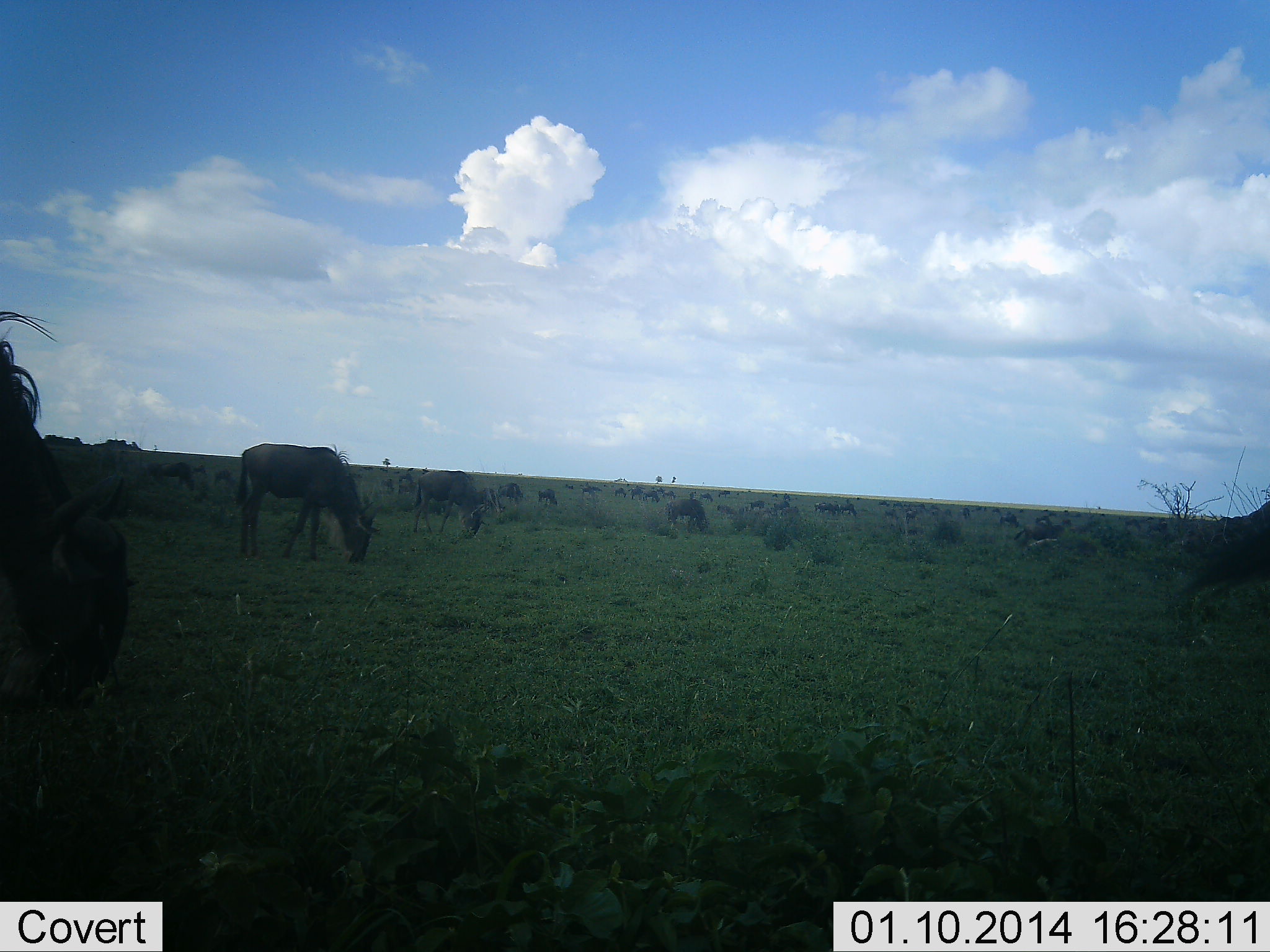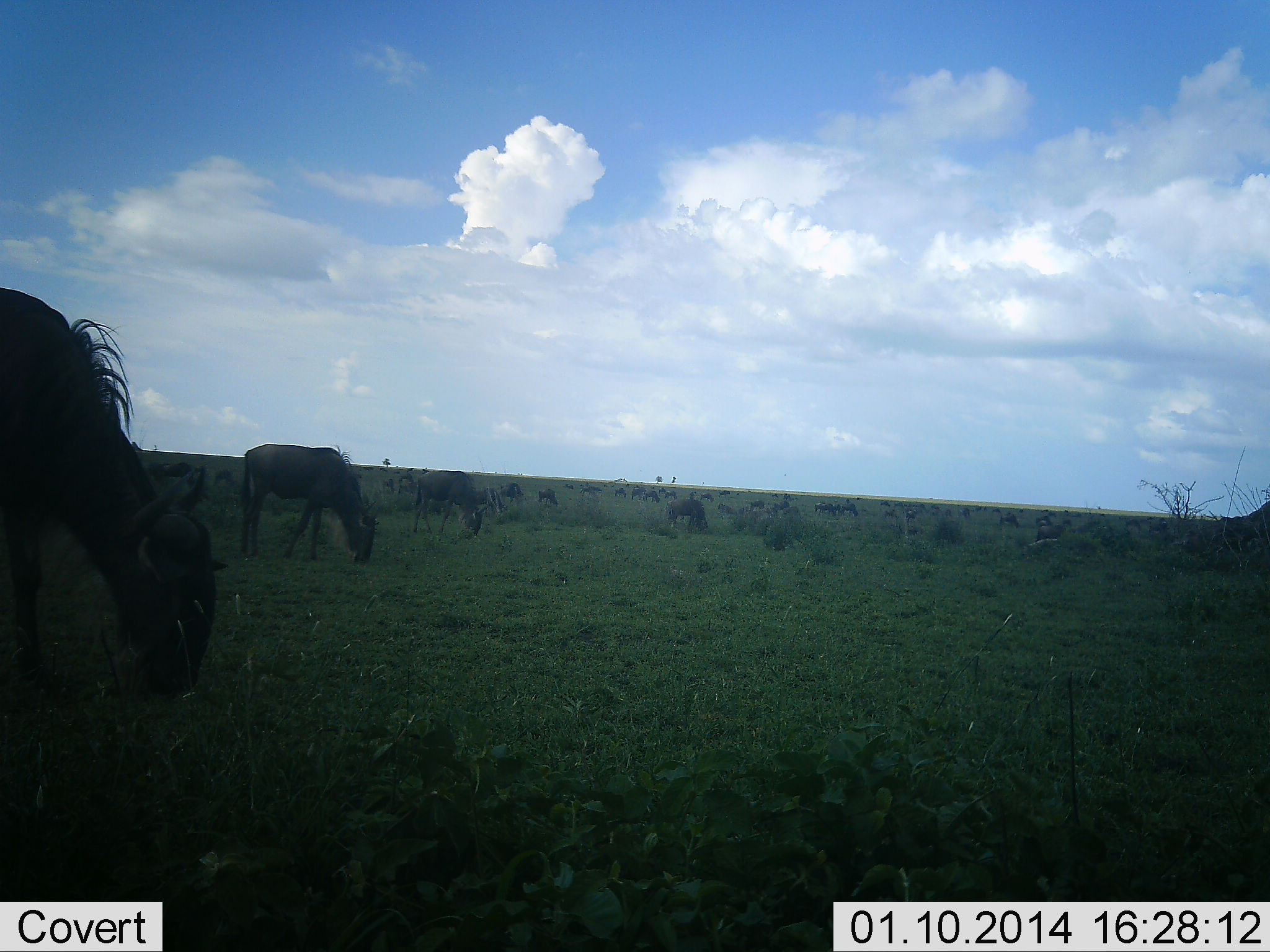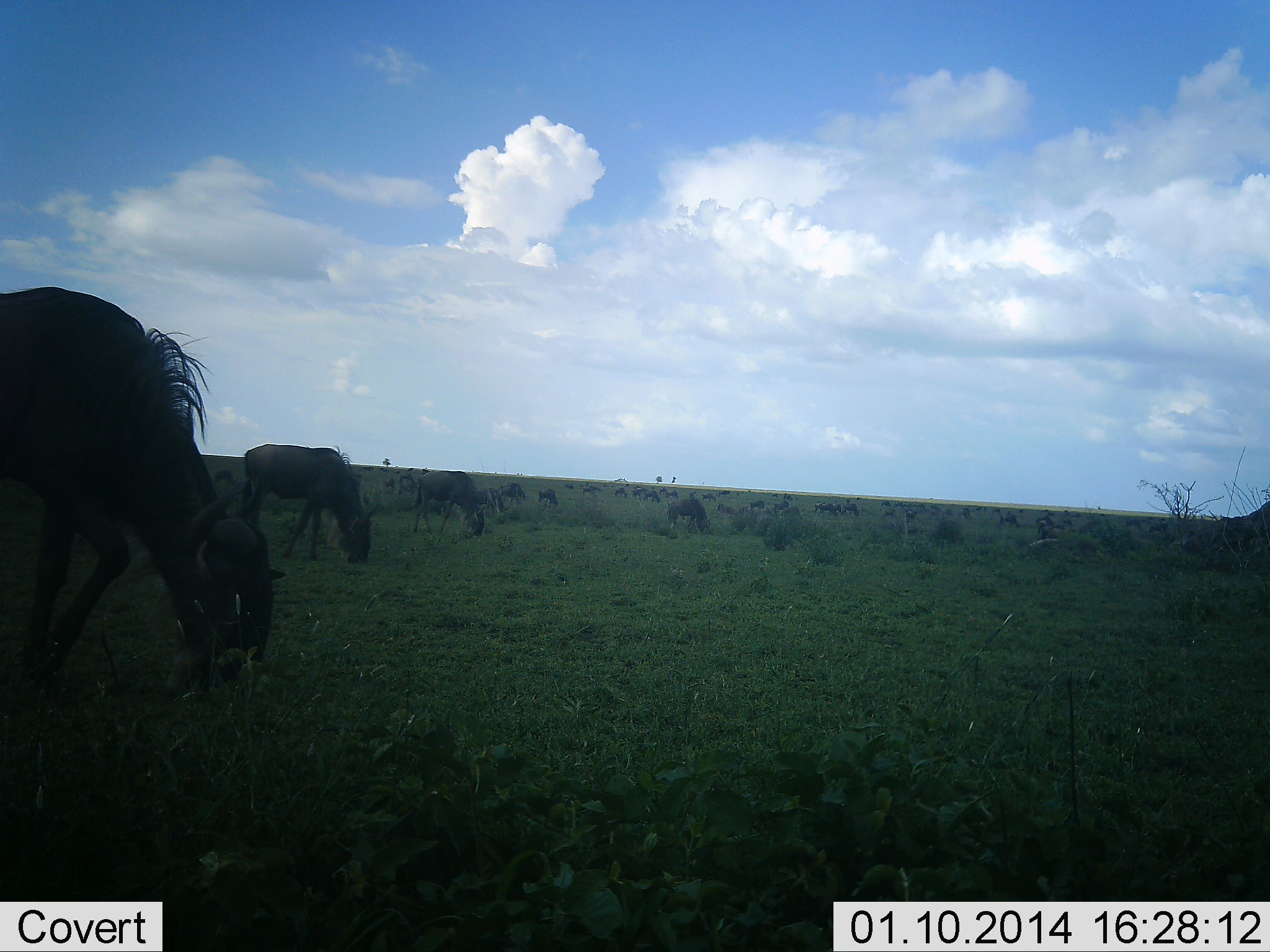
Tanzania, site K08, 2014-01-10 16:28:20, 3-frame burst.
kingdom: Animalia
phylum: Chordata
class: Mammalia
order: Artiodactyla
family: Bovidae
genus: Connochaetes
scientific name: Connochaetes taurinus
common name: blue wildebeest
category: wildebeest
Wildebeest (blue wildebeest) (Connochaetes taurinus), count 11-50. Behavior (volunteer vote fractions): standing 40%, resting 0%, moving 30%, interacting 0%. Young present (vote fraction): 0%. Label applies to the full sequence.